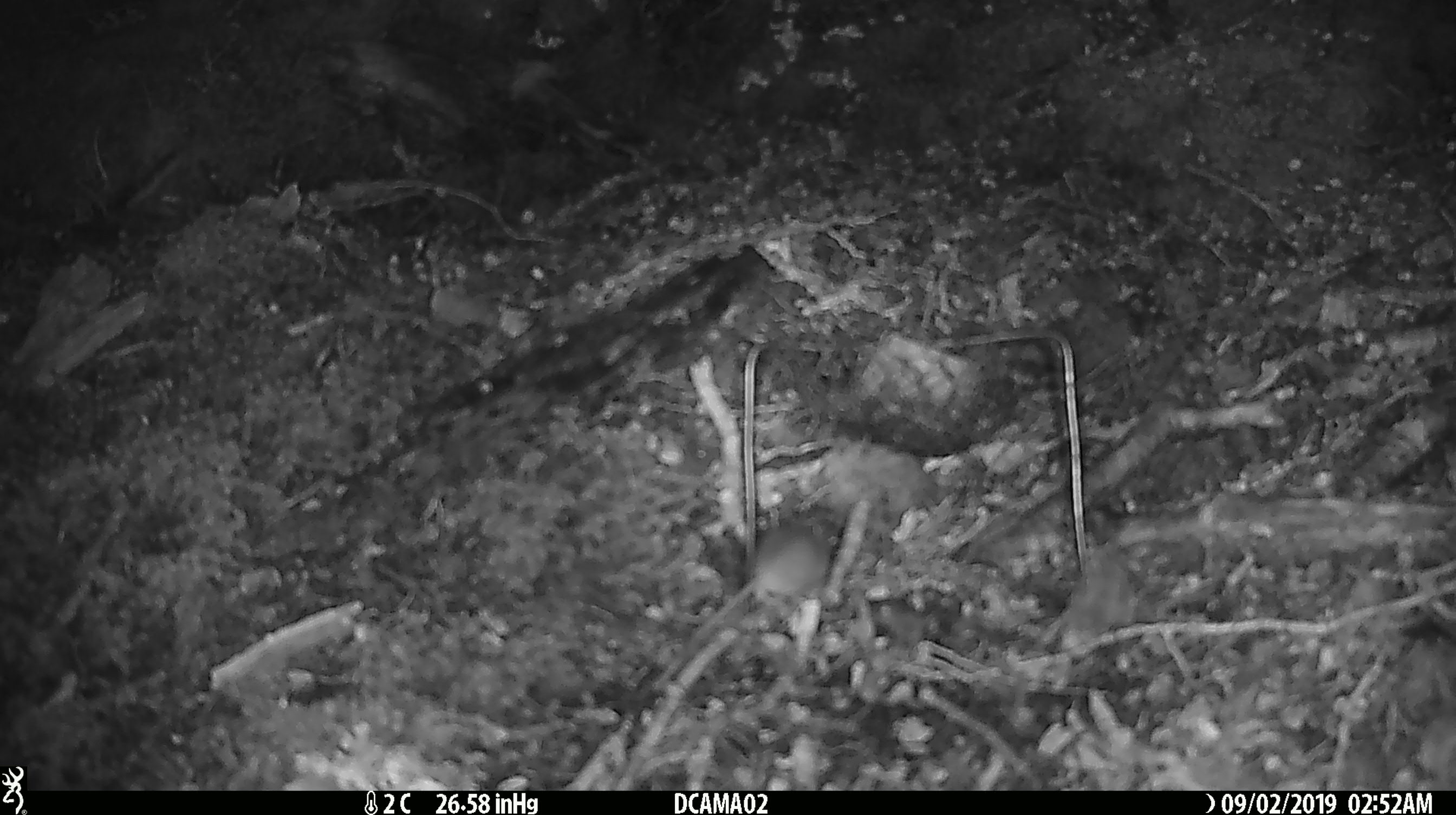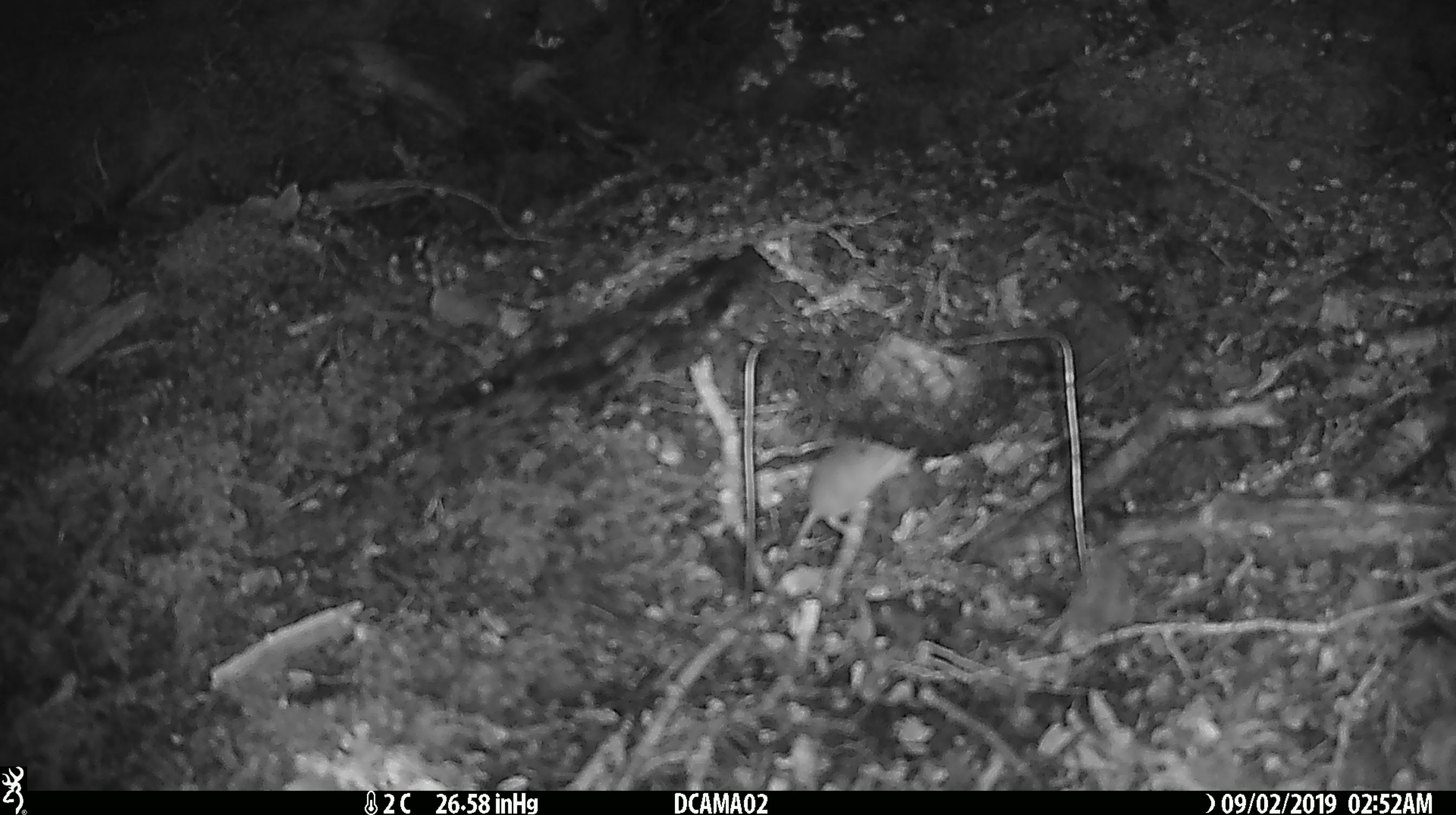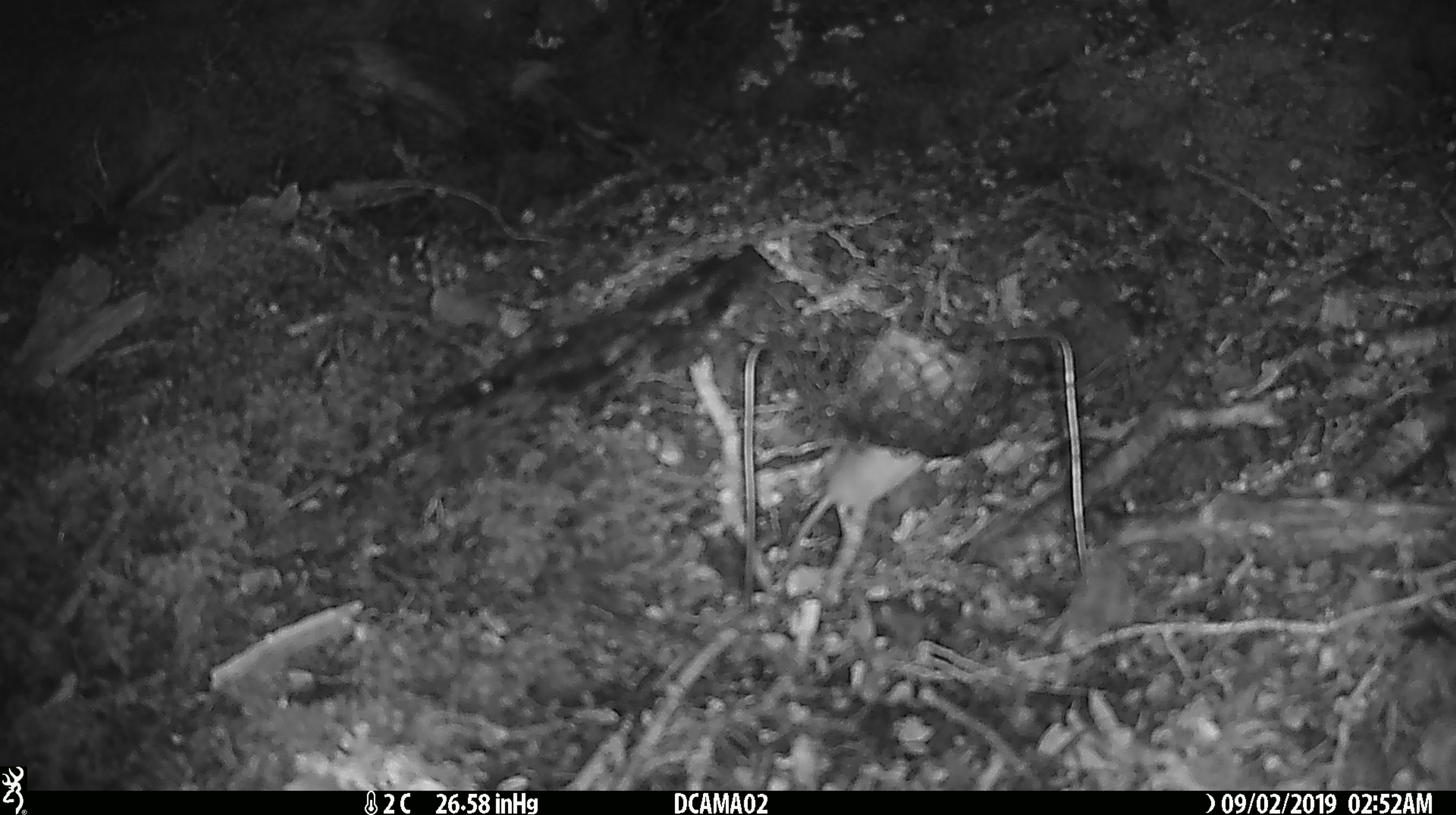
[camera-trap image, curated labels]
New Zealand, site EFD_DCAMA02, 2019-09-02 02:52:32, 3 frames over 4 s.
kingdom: Animalia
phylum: Chordata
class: Mammalia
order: Rodentia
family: Muridae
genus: Mus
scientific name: Mus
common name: mouse